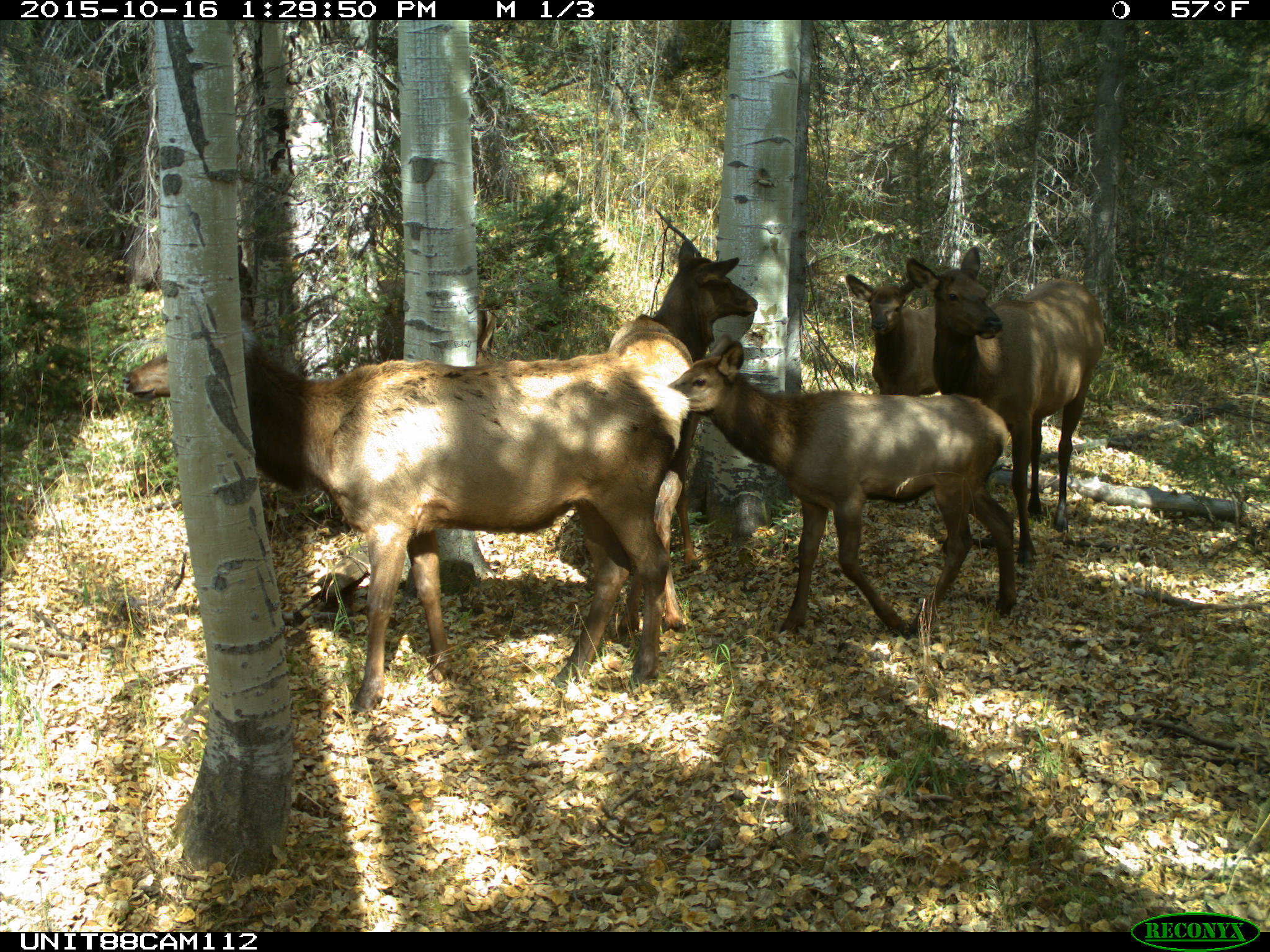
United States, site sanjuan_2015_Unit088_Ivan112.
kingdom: Animalia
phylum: Chordata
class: Mammalia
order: Artiodactyla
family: Cervidae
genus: Cervus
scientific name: Cervus elaphus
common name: red deer